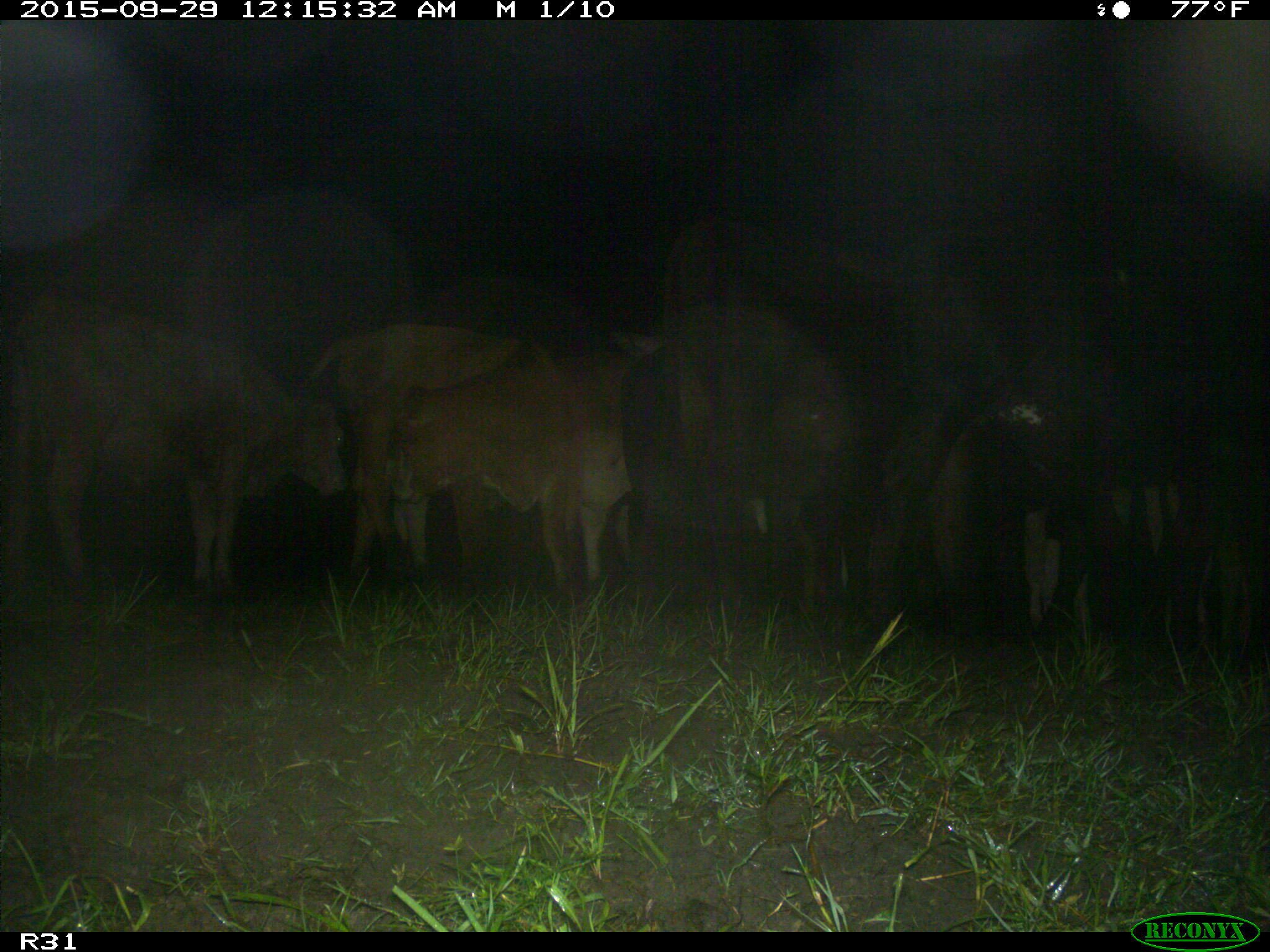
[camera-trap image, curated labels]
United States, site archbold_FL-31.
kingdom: Animalia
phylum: Chordata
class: Mammalia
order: Artiodactyla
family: Bovidae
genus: Bos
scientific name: Bos taurus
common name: domestic cow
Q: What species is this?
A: Bos taurus (domestic cow).